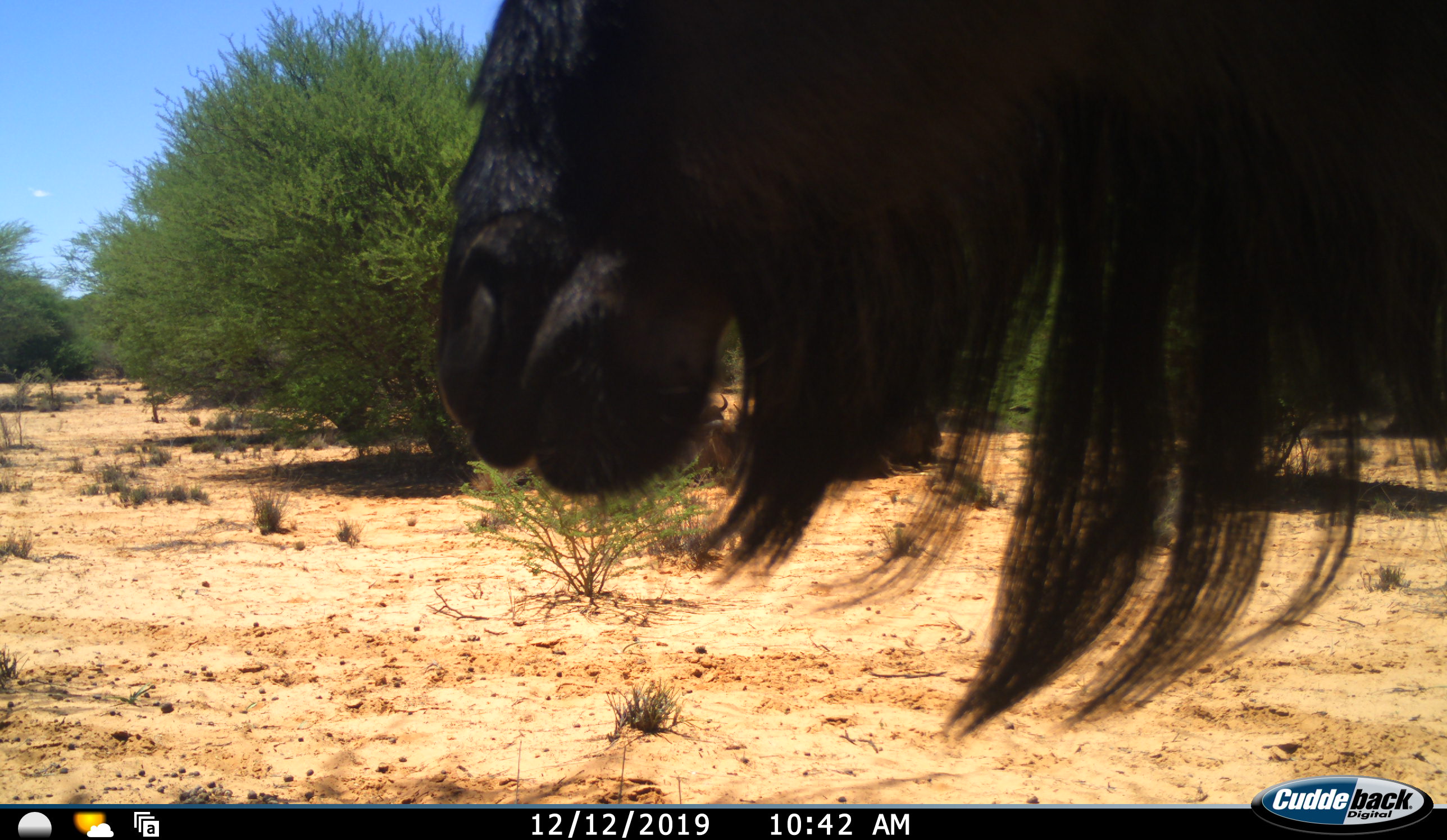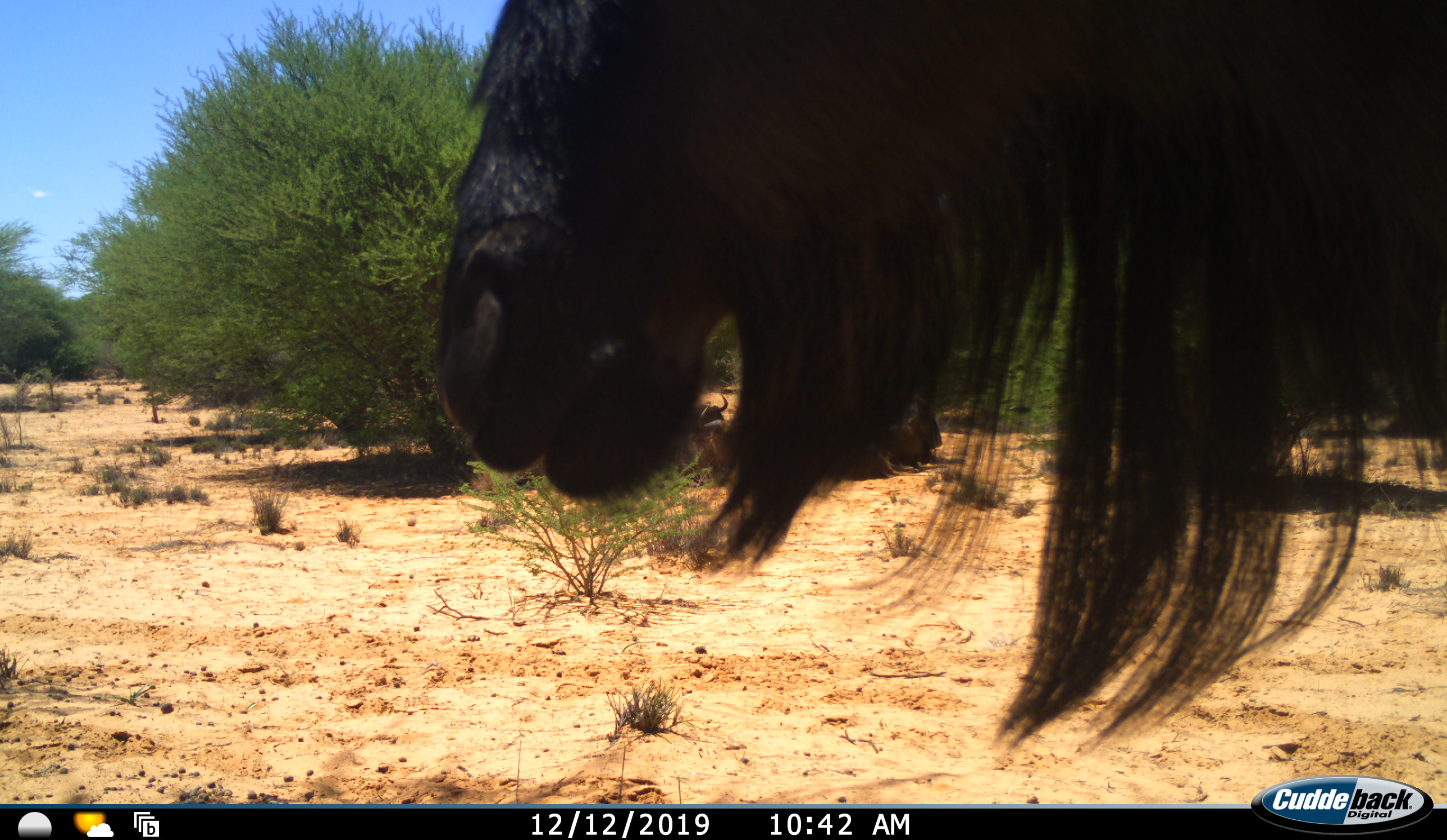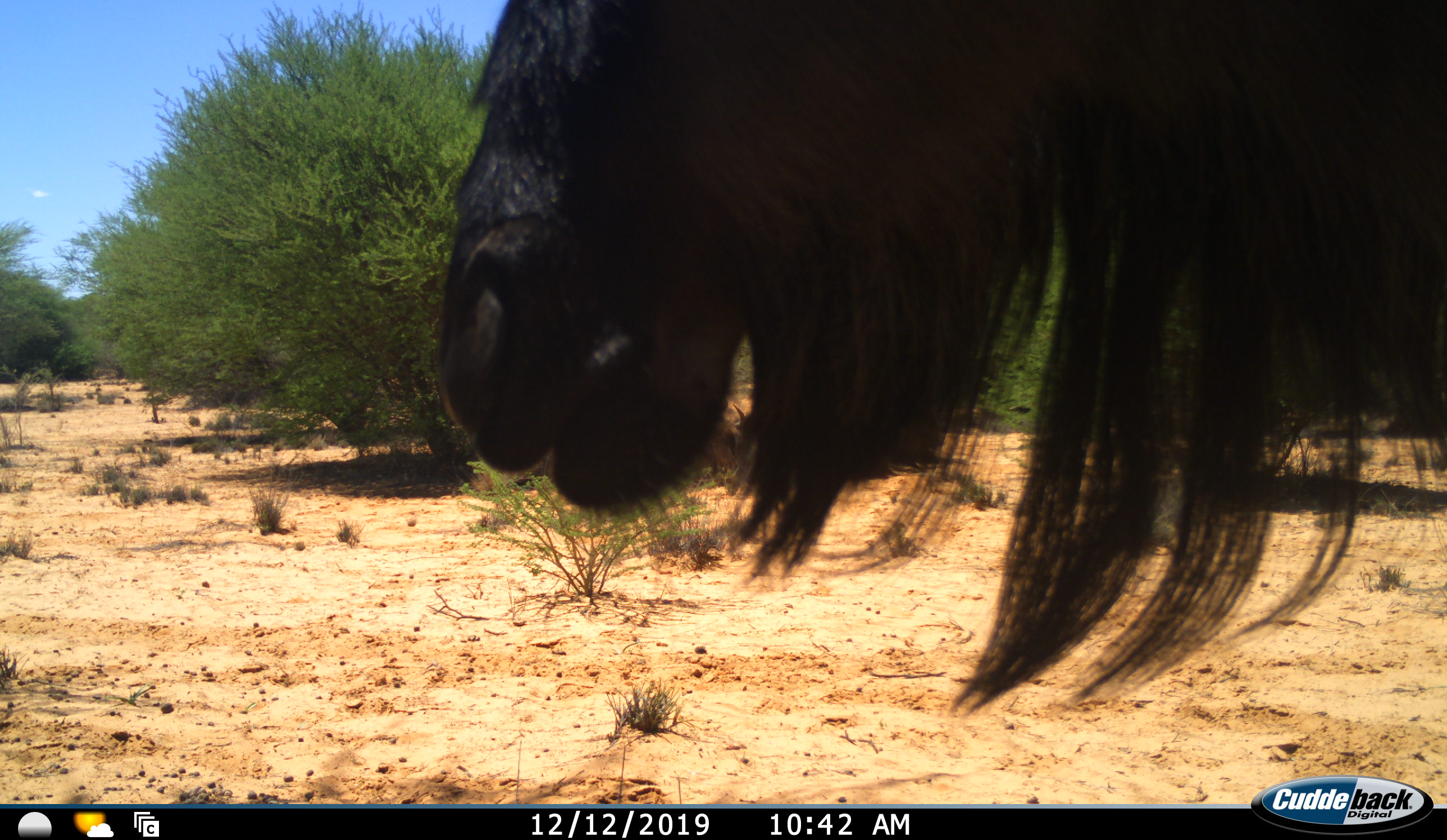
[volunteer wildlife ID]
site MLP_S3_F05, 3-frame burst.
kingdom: Animalia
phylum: Chordata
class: Mammalia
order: Artiodactyla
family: Bovidae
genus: Connochaetes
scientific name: Connochaetes taurinus taurinus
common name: blue wildebeest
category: wildebeestblue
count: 1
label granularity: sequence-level